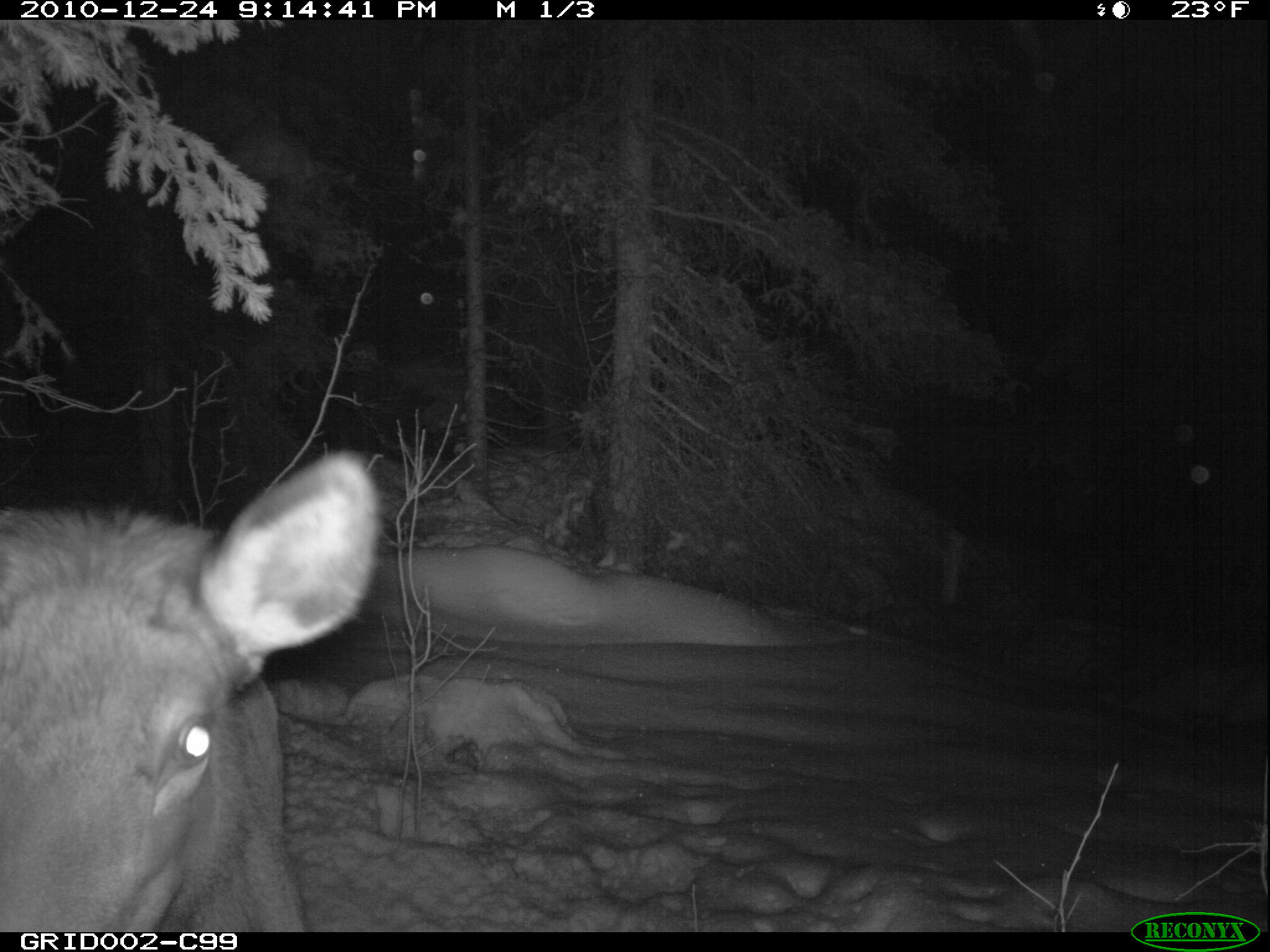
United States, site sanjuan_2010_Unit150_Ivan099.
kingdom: Animalia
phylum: Chordata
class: Mammalia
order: Artiodactyla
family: Cervidae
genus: Cervus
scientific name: Cervus elaphus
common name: red deer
Cervus elaphus (red deer).